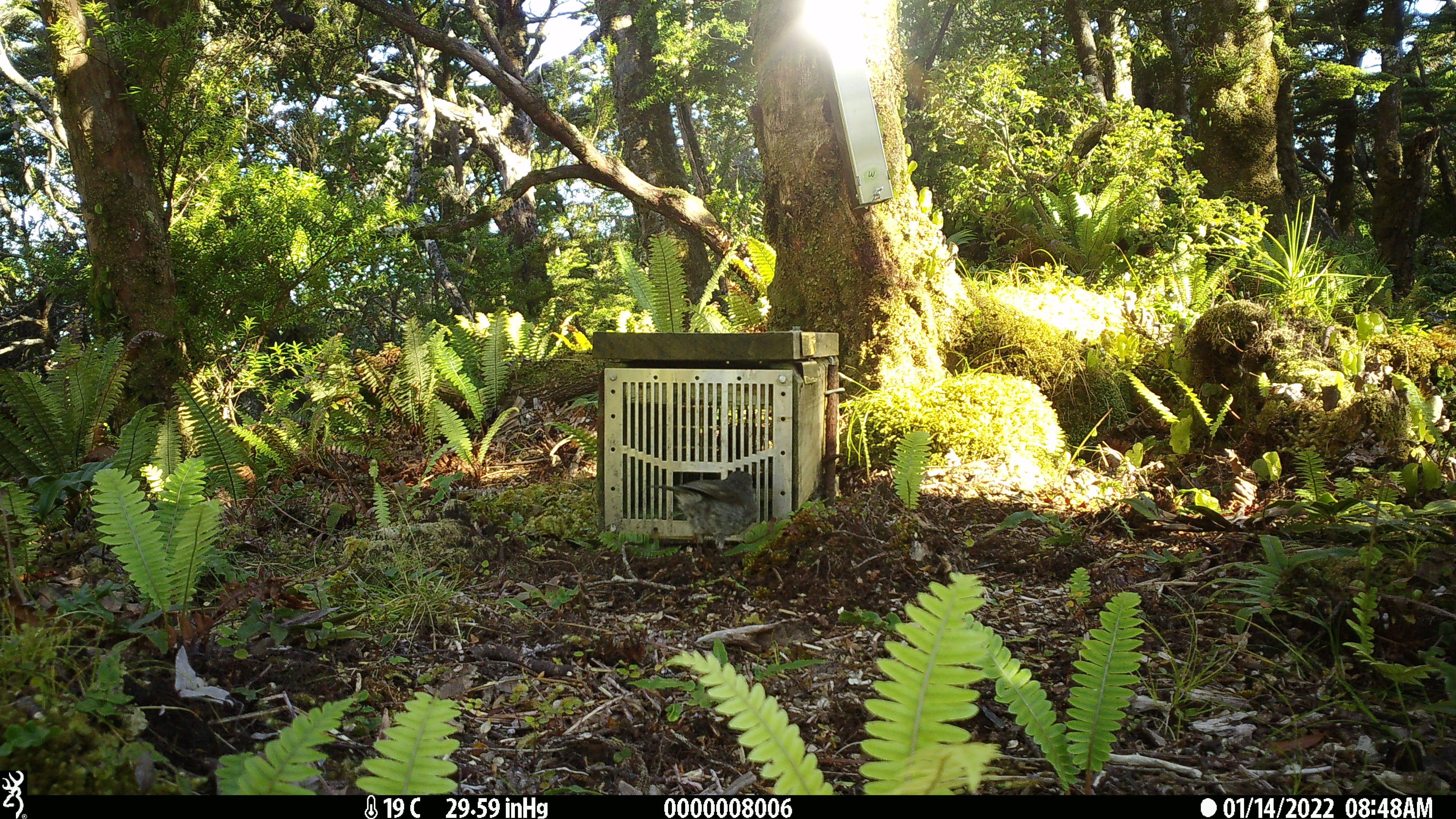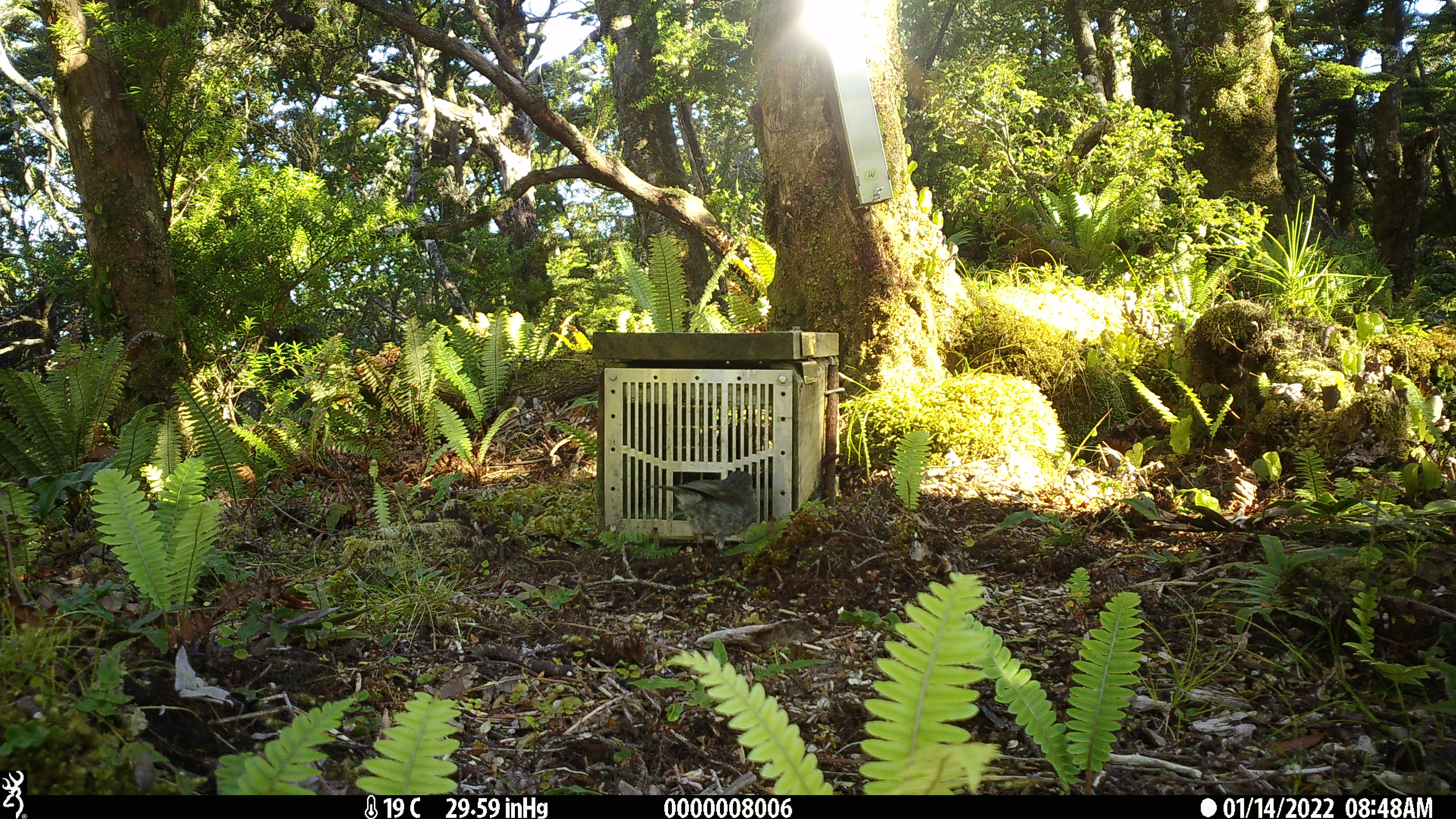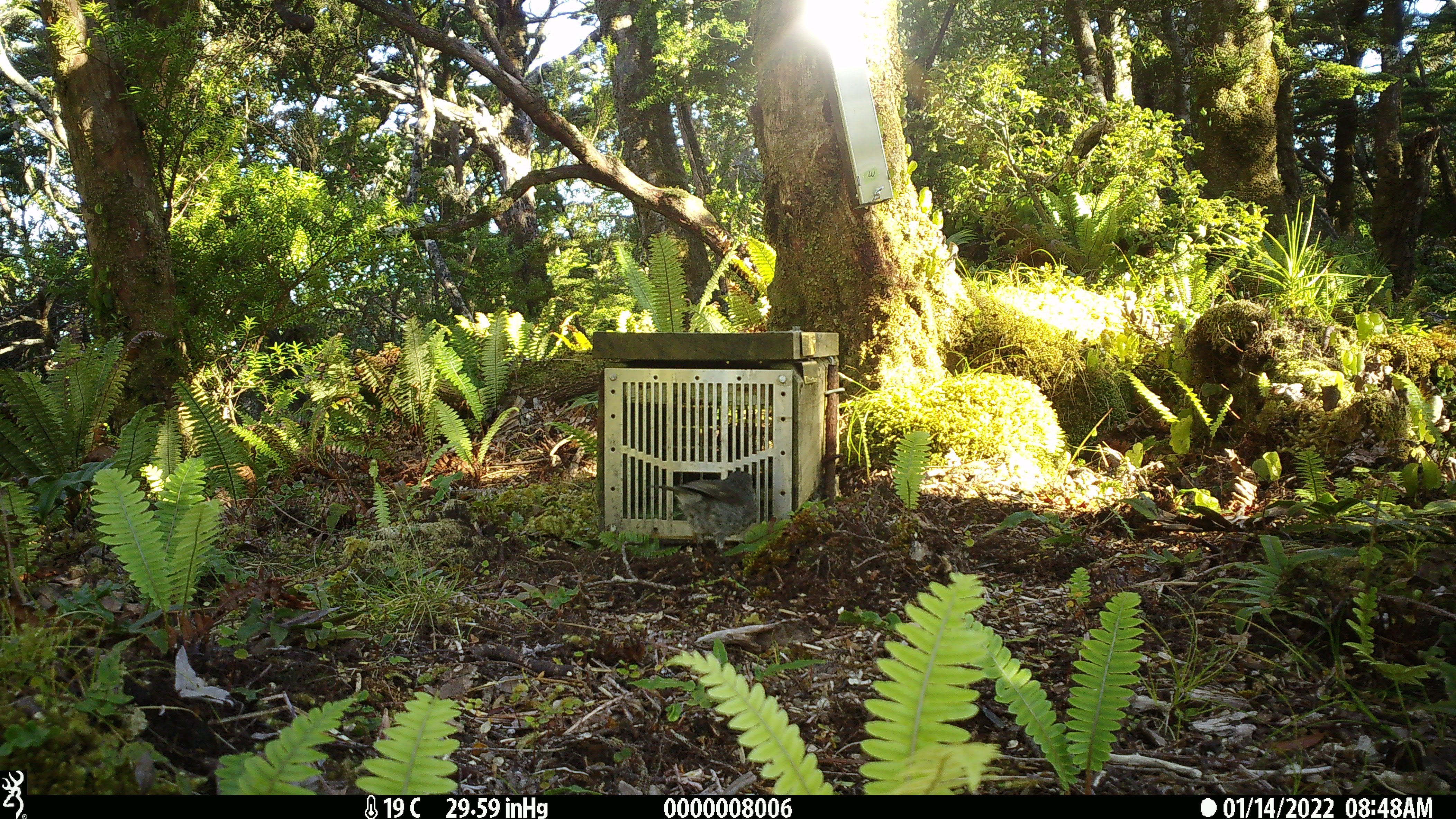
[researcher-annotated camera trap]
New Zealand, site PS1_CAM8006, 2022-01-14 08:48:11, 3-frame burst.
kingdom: Animalia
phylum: Chordata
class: Aves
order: Passeriformes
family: Petroicidae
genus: Petroica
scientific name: Petroica australis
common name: new zealand robin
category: robin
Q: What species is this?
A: Robin (new zealand robin) (Petroica australis).